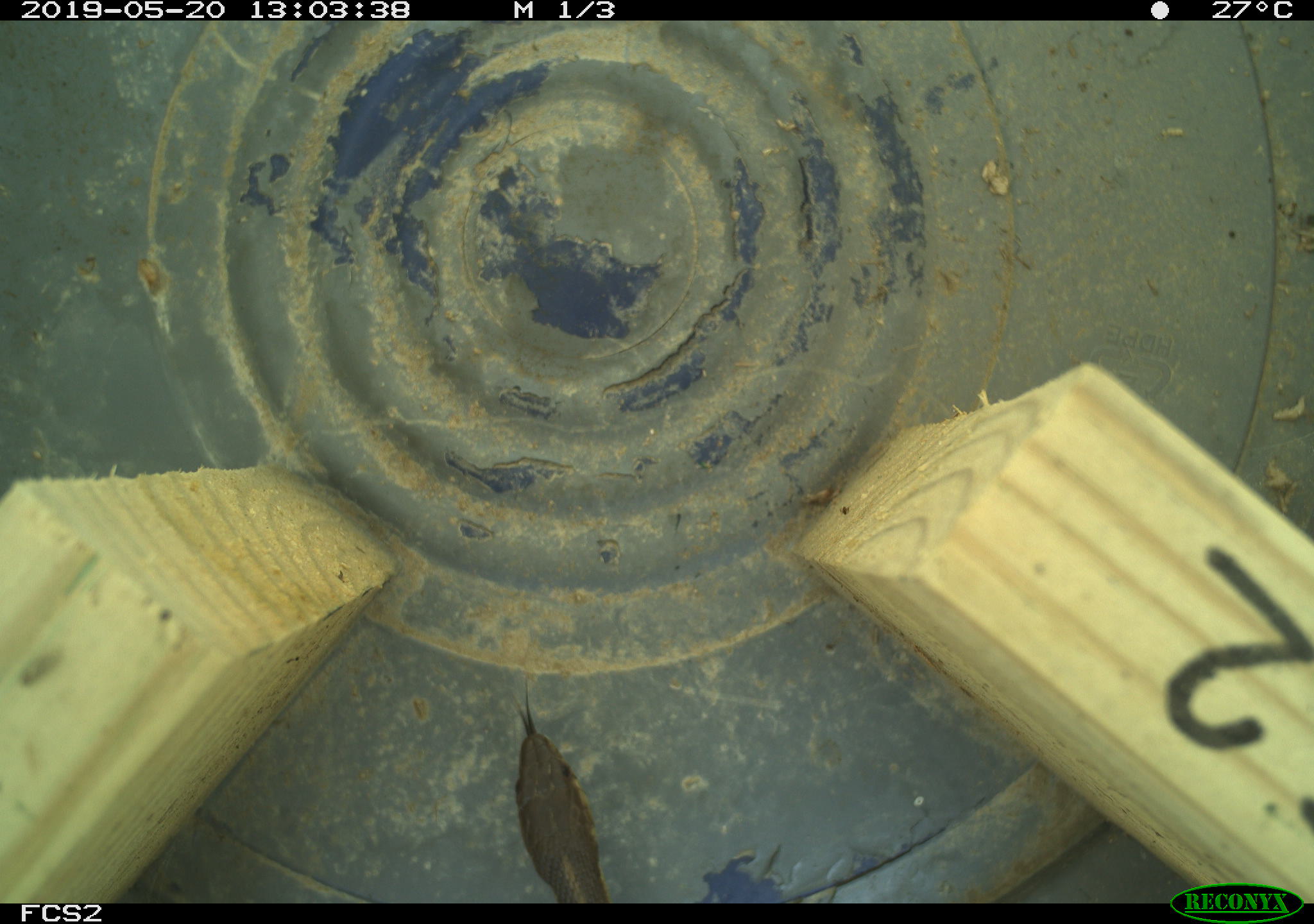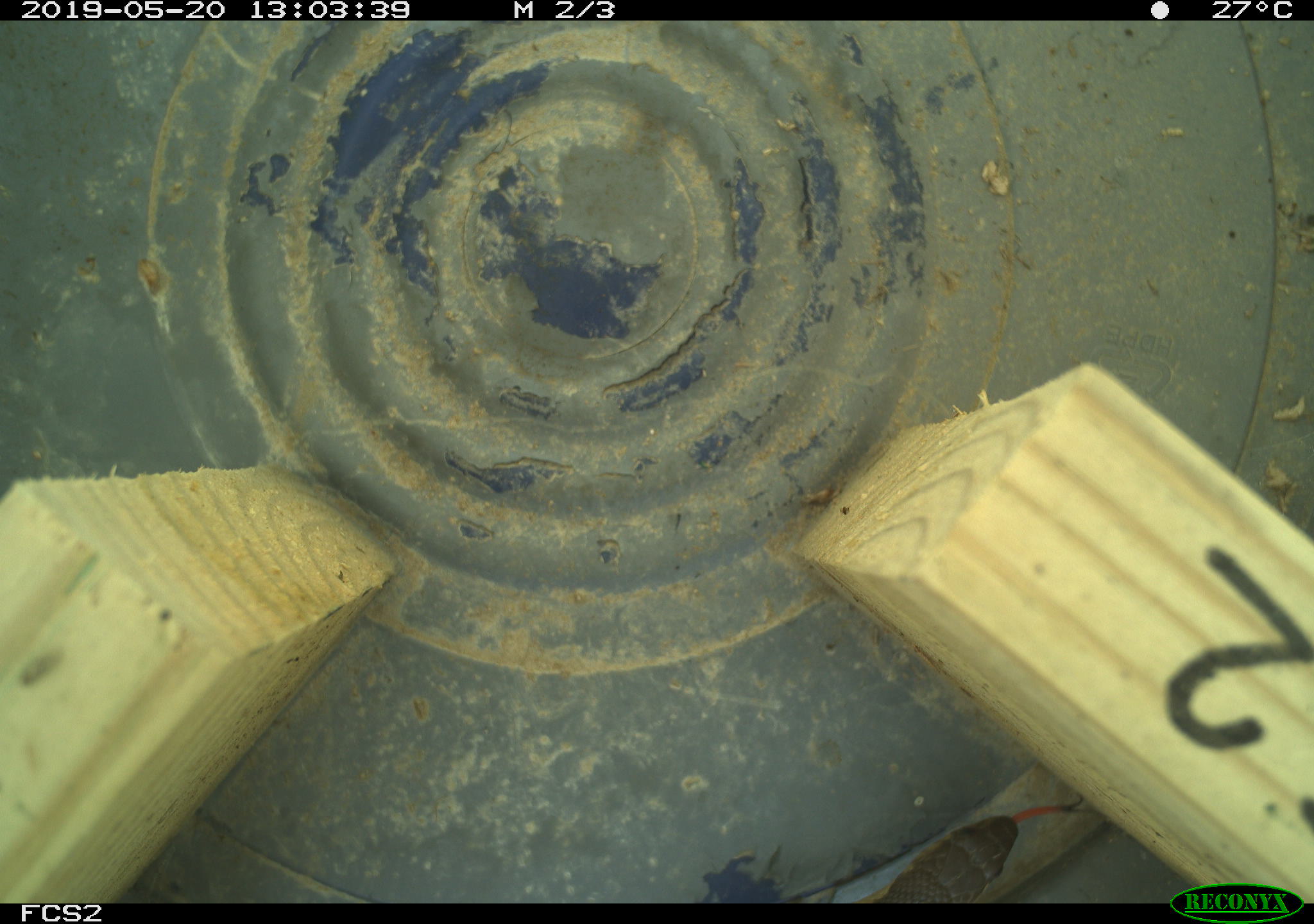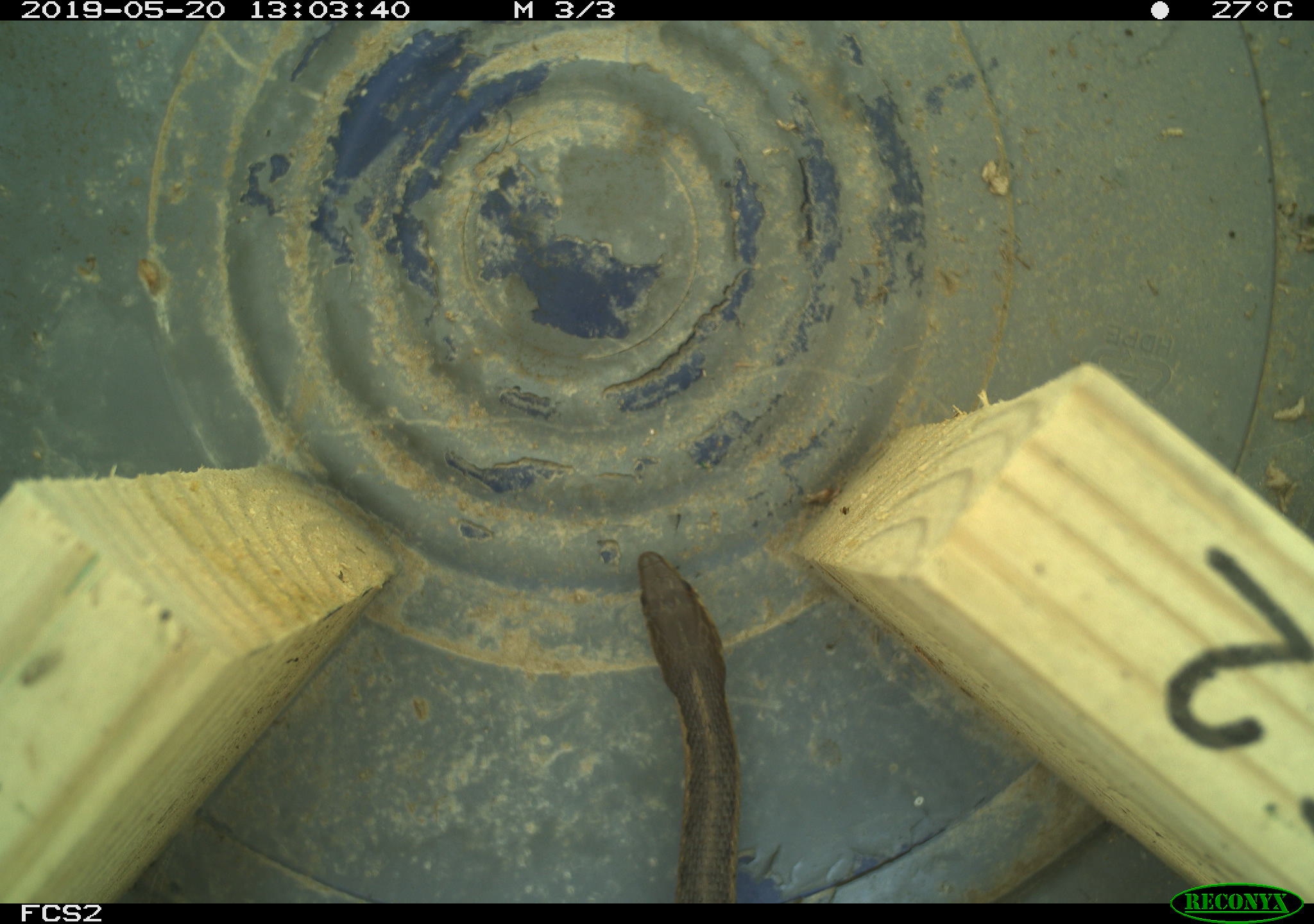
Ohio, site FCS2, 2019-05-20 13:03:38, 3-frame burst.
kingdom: Animalia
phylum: Chordata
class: Reptilia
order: Squamata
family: Colubridae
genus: Thamnophis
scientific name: Thamnophis sirtalis sirtalis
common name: eastern gartersnake